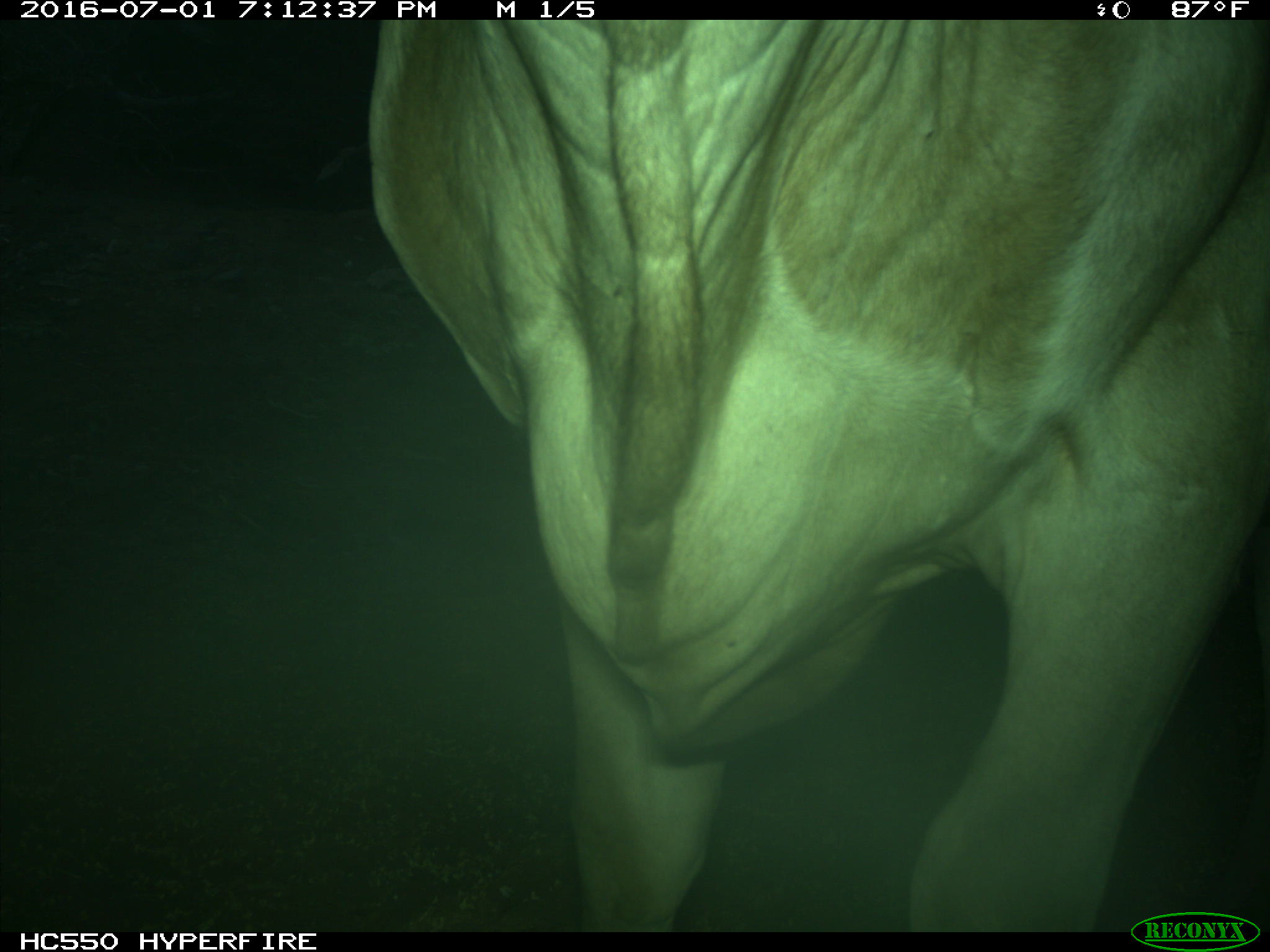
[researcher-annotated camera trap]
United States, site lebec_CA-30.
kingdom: Animalia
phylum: Chordata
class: Mammalia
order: Artiodactyla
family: Bovidae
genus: Bos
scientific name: Bos taurus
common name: domestic cow